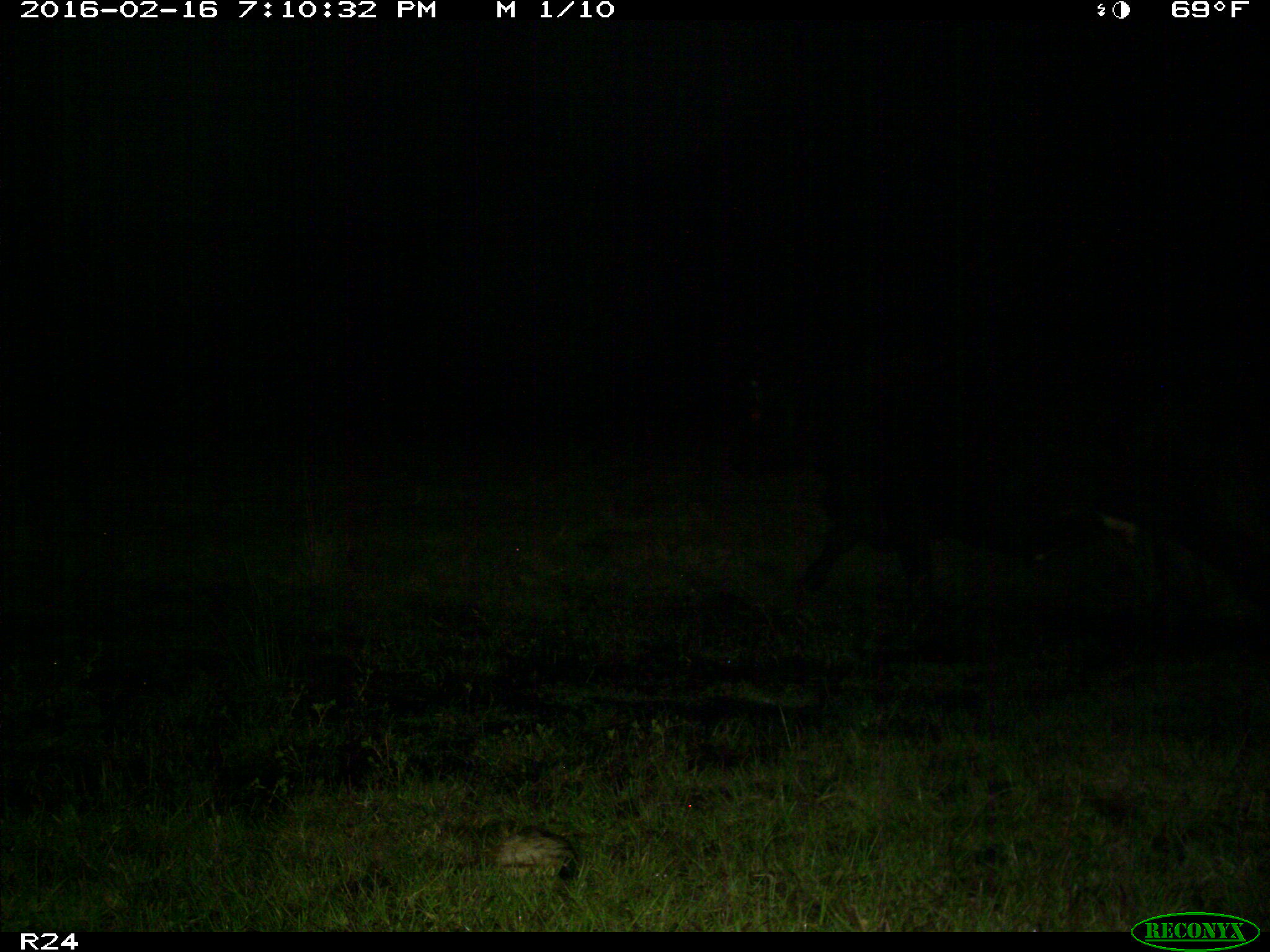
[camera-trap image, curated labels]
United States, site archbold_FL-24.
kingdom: Animalia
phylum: Chordata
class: Mammalia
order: Artiodactyla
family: Bovidae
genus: Bos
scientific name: Bos taurus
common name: domestic cow